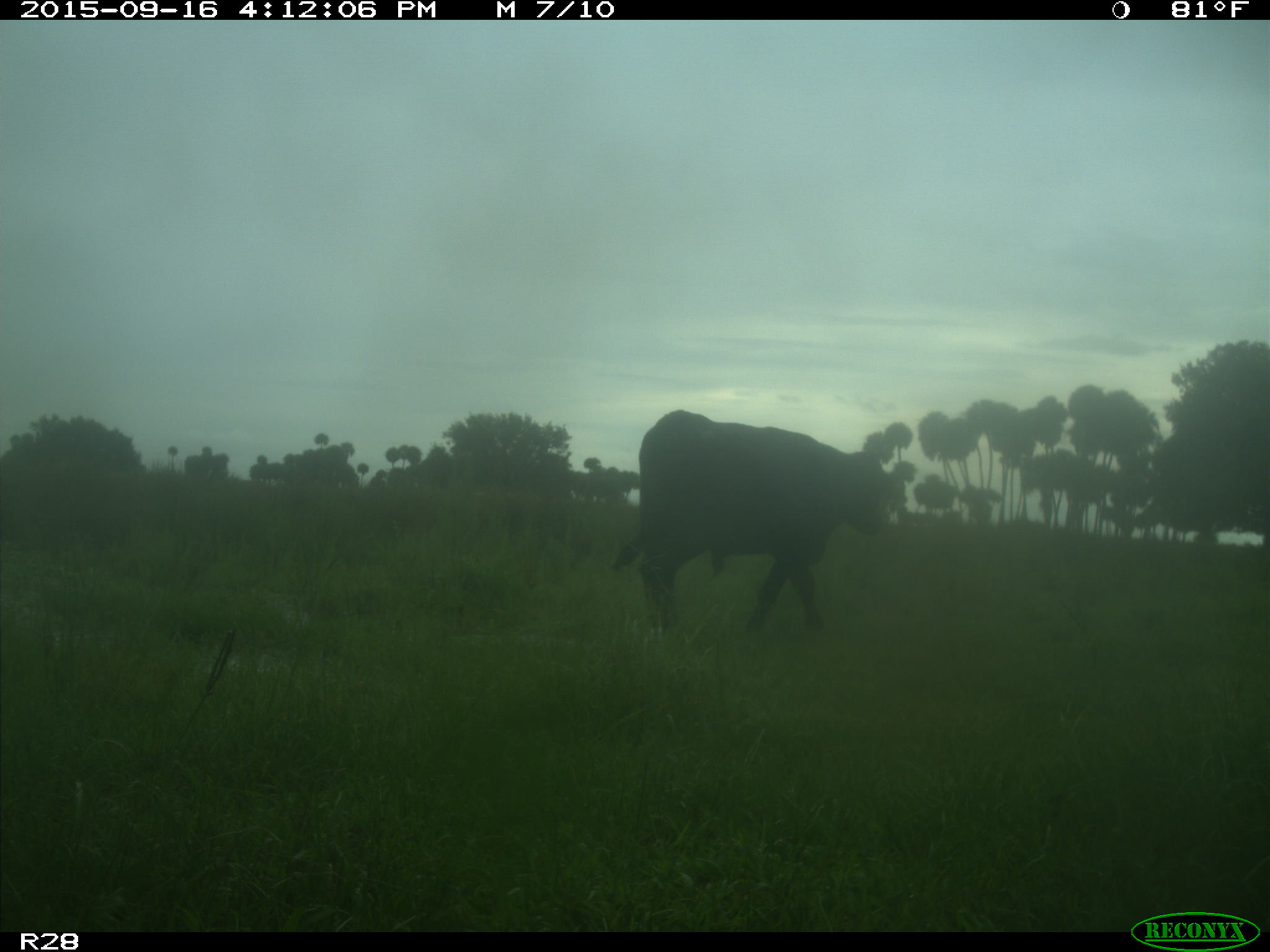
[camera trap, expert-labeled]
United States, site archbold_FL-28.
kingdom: Animalia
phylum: Chordata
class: Mammalia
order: Artiodactyla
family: Bovidae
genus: Bos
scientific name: Bos taurus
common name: domestic cow